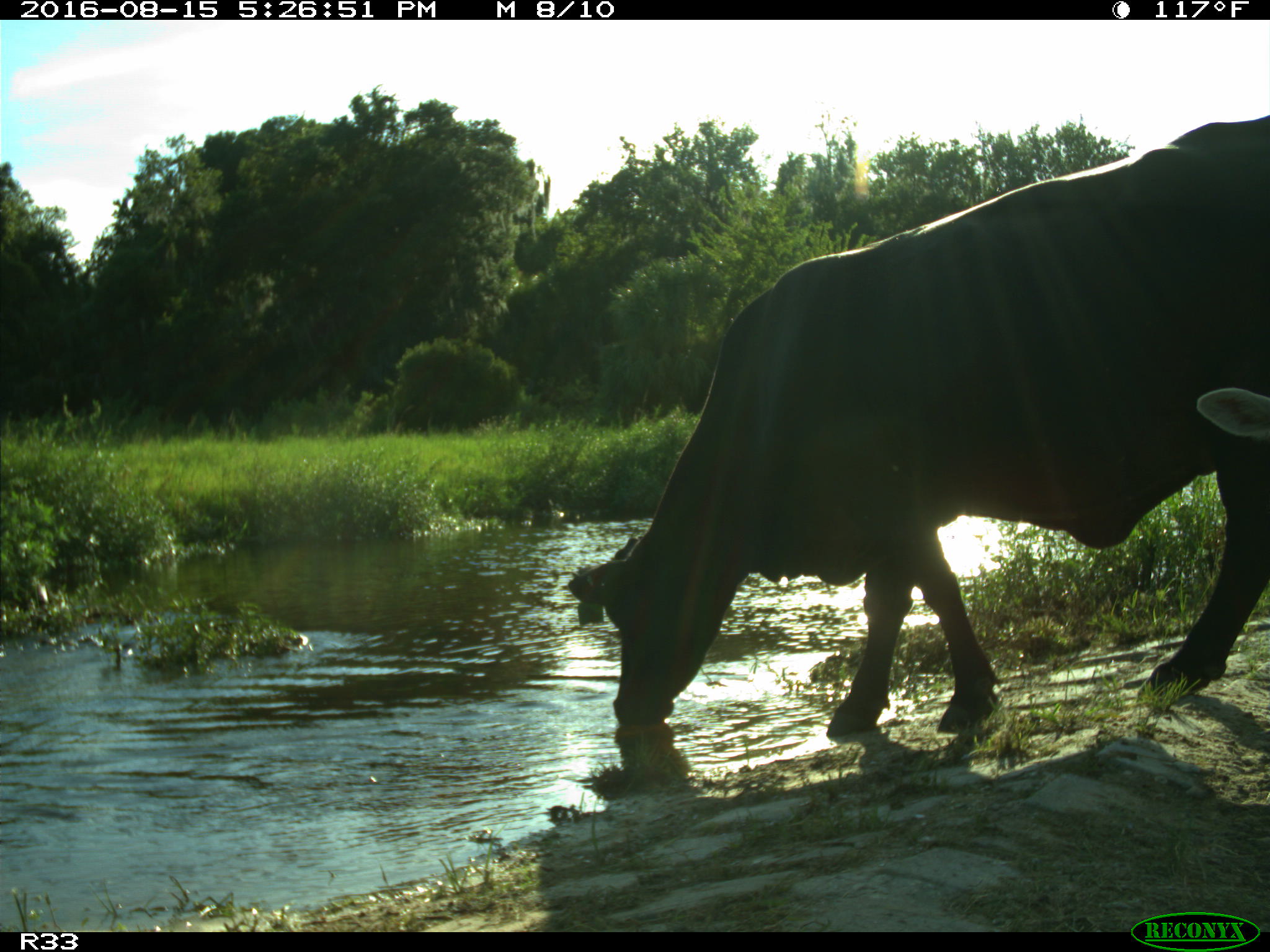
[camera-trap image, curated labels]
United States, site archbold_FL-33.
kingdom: Animalia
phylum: Chordata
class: Mammalia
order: Artiodactyla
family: Bovidae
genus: Bos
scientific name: Bos taurus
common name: domestic cow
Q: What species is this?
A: Bos taurus (domestic cow).